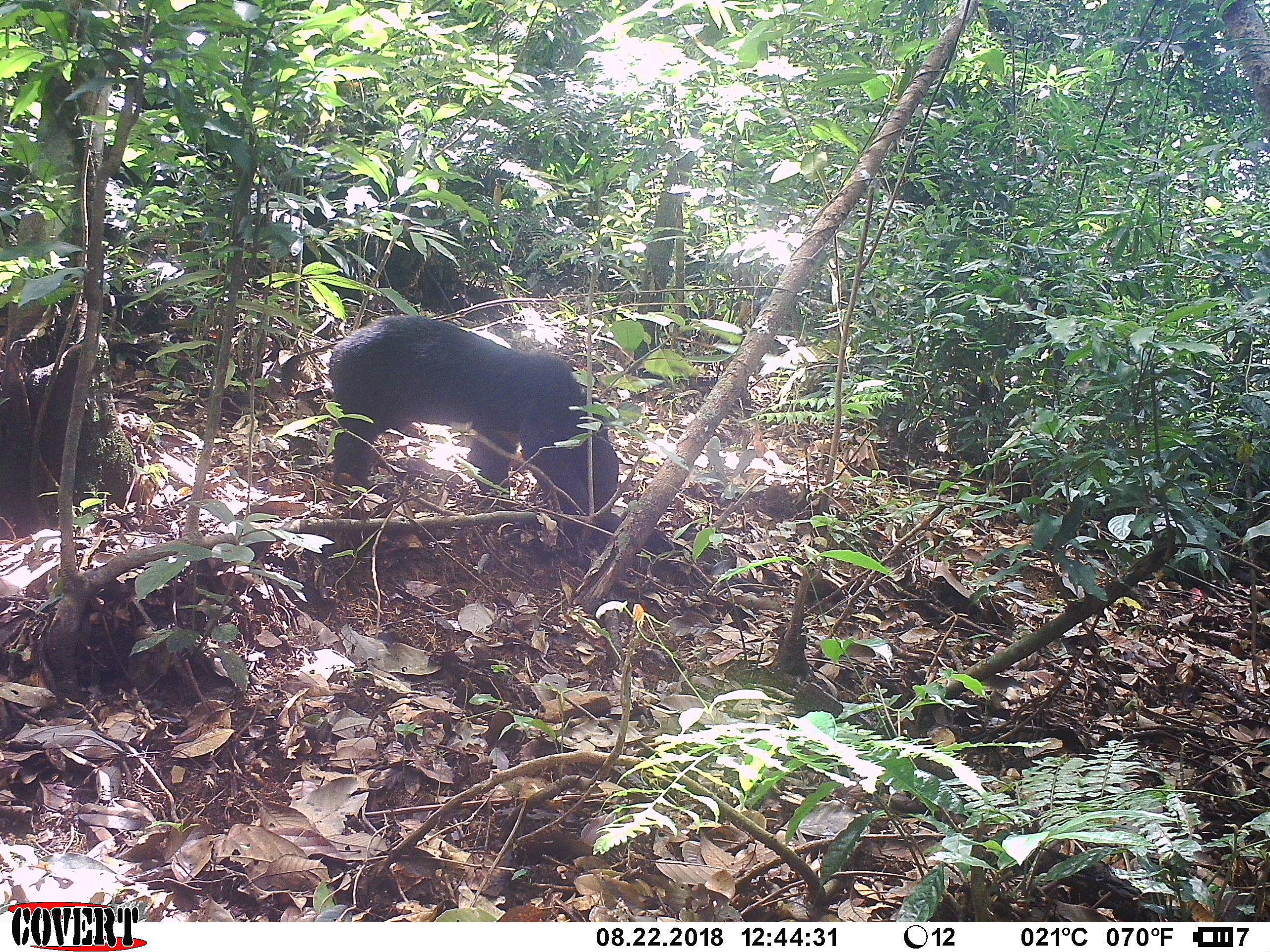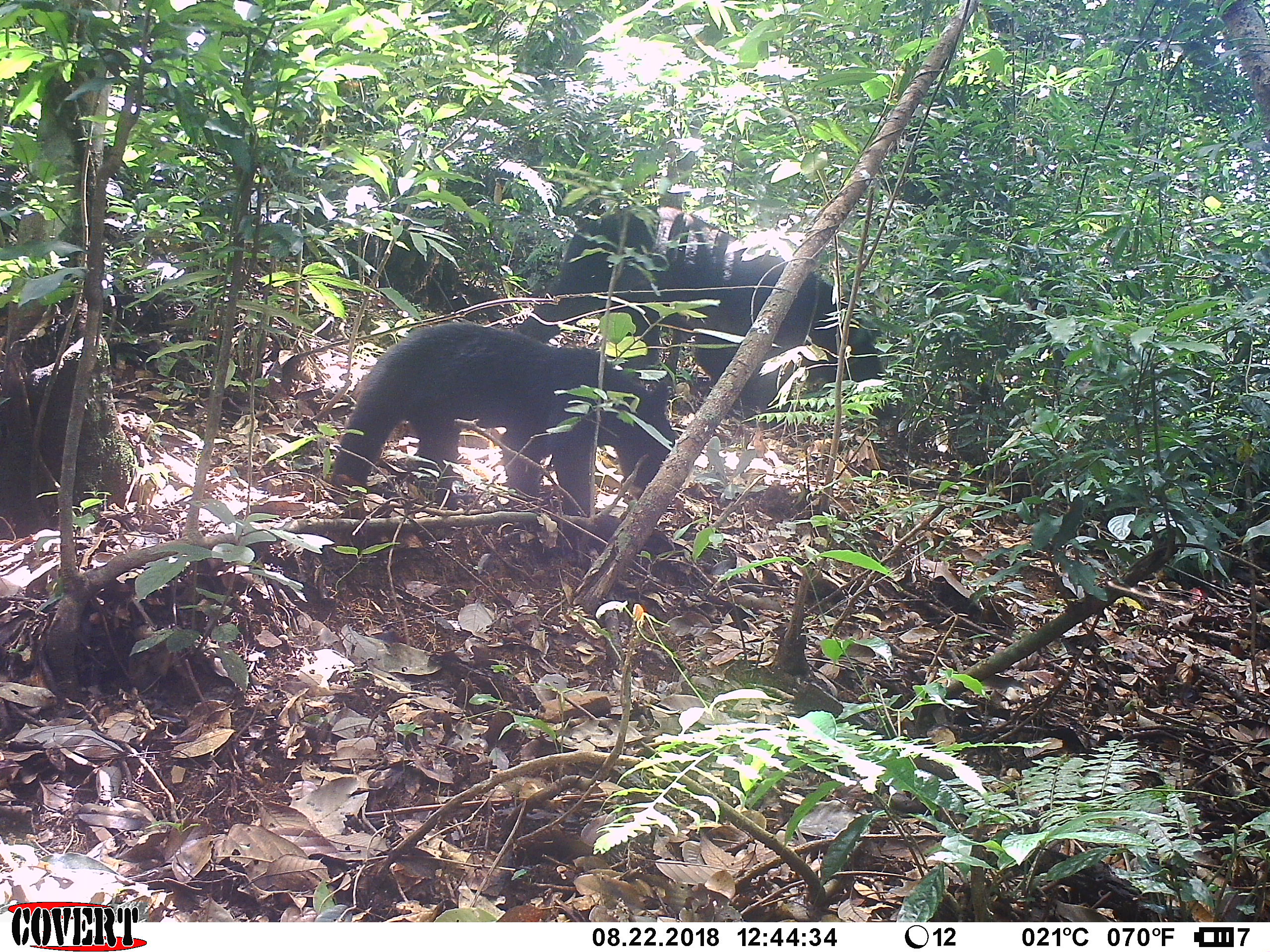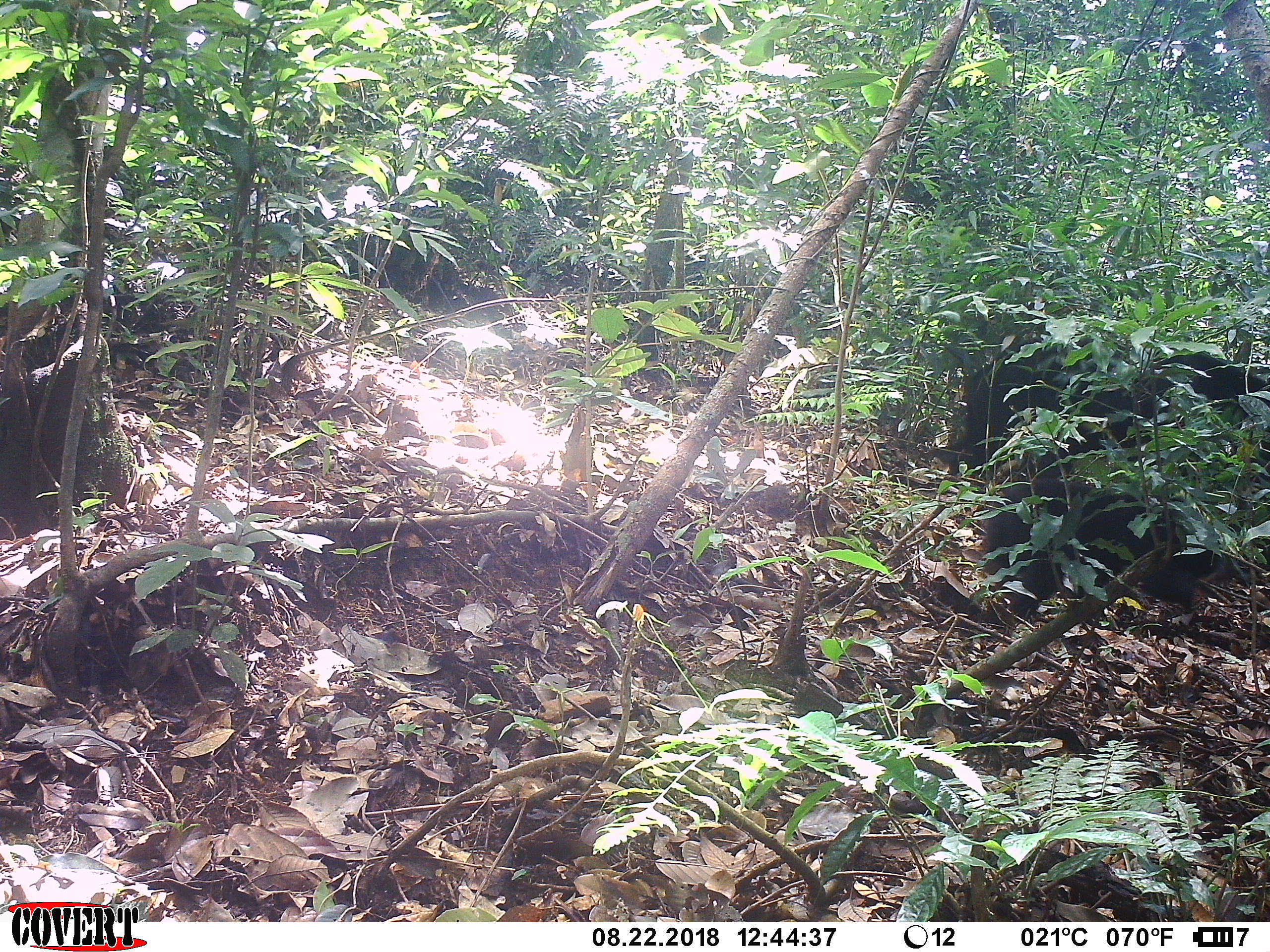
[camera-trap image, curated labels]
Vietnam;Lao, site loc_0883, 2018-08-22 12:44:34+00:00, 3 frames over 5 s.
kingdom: Animalia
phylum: Chordata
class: Mammalia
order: Carnivora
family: Ursidae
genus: Ursus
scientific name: Ursus thibetanus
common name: asian black bear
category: asiatic black bear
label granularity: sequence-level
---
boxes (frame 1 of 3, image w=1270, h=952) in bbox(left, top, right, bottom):
asiatic black bear: bbox(327, 313, 619, 532)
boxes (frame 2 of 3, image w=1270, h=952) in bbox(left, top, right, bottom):
asiatic black bear: bbox(512, 203, 894, 428); bbox(331, 320, 675, 519)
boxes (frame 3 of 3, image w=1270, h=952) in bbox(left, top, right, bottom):
asiatic black bear: bbox(946, 337, 1270, 478); bbox(981, 475, 1236, 619)